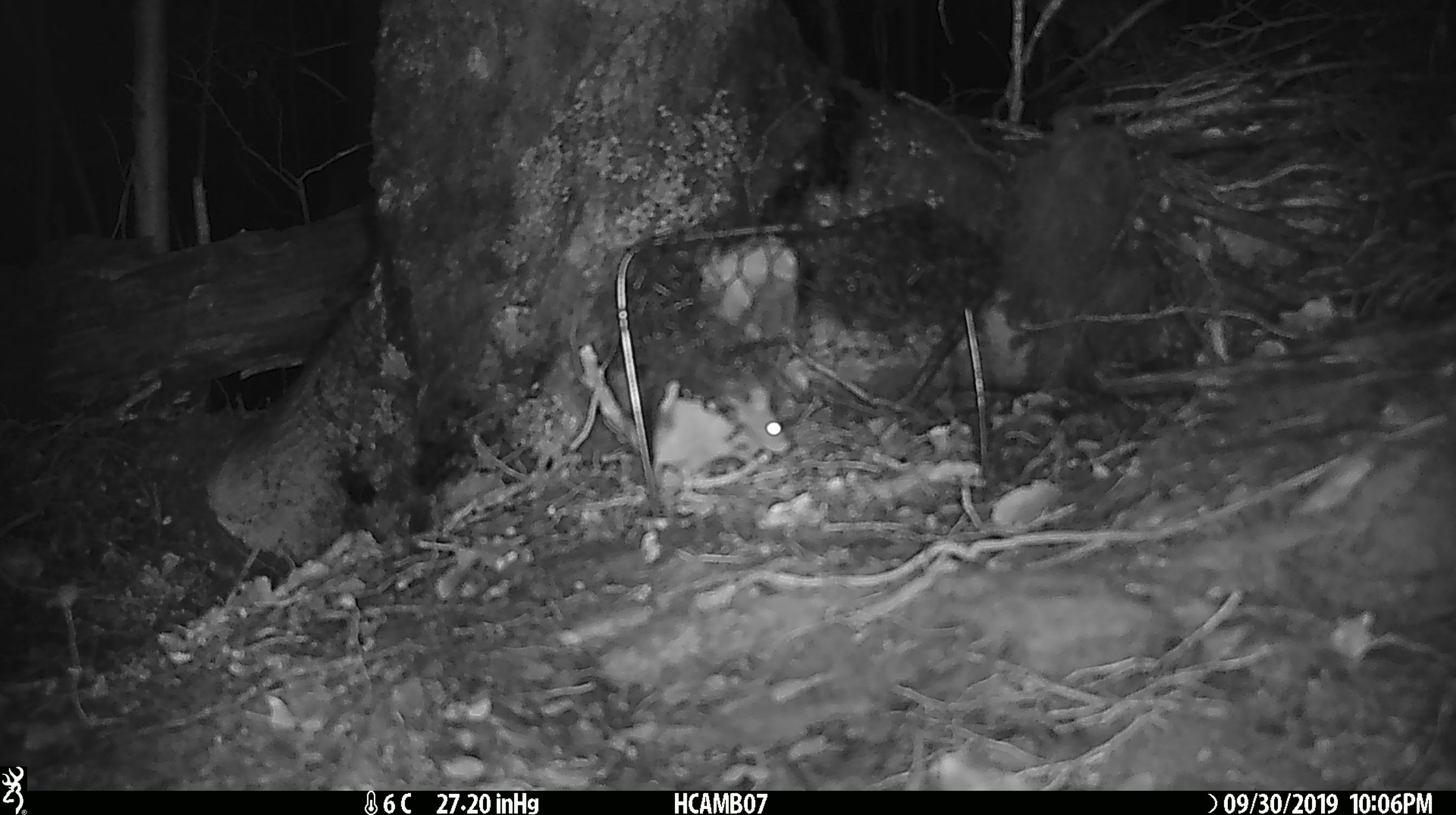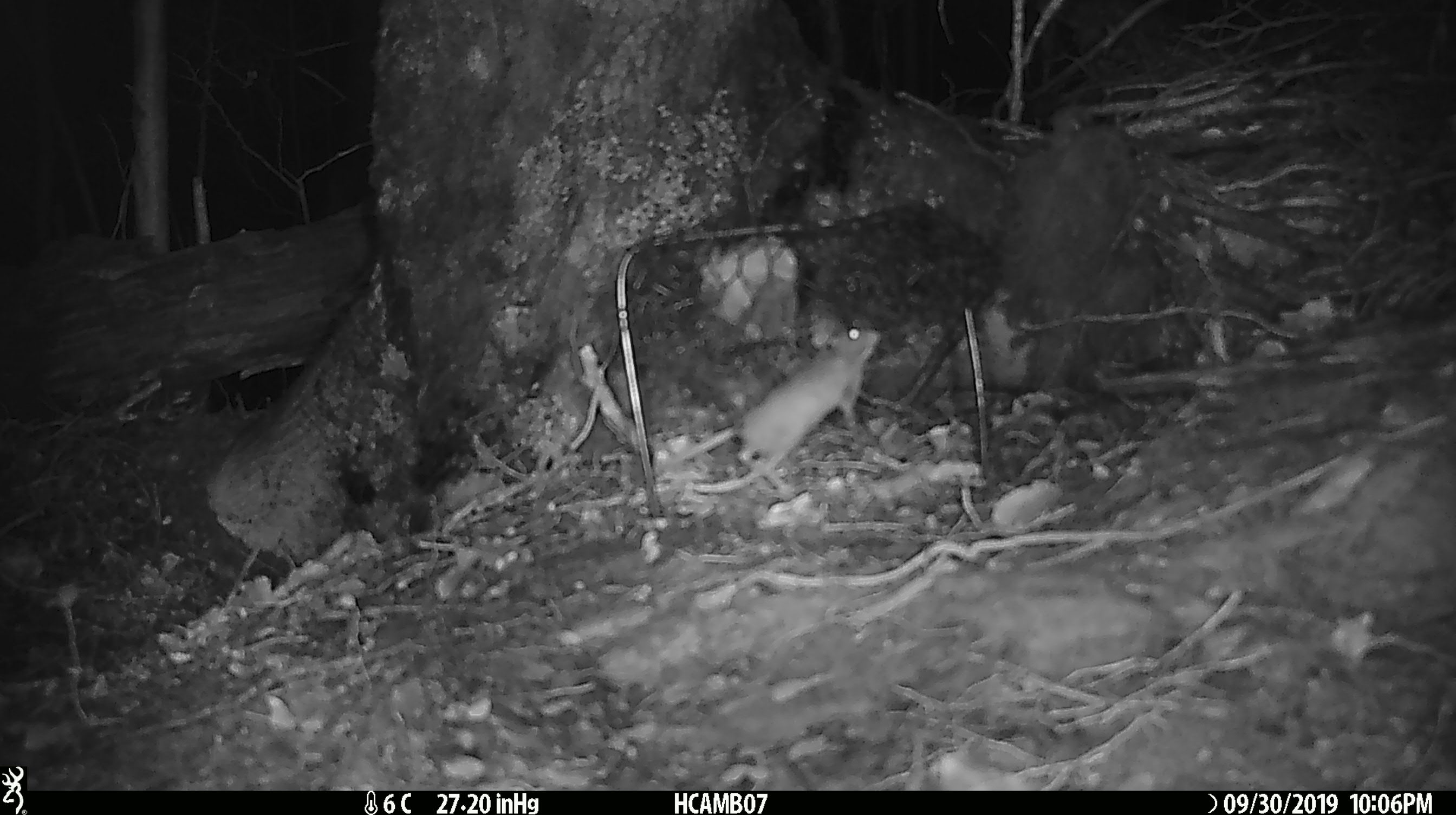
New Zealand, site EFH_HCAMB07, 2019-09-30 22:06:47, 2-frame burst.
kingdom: Animalia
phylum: Chordata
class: Mammalia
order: Rodentia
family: Muridae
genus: Mus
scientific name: Mus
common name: mouse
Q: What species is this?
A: Mouse (Mus).